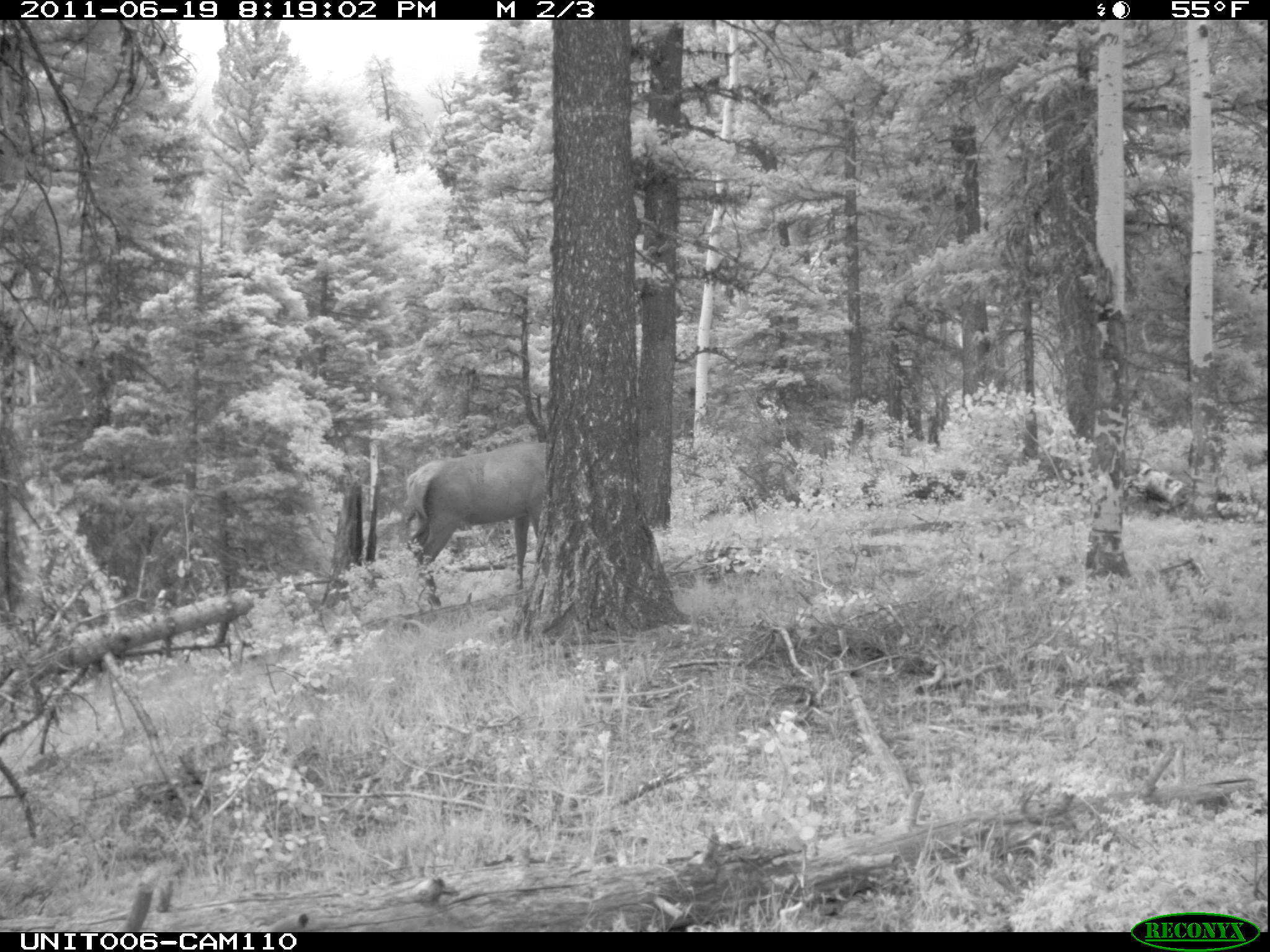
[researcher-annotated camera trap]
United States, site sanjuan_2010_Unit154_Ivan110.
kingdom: Animalia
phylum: Chordata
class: Mammalia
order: Artiodactyla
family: Cervidae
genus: Cervus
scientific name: Cervus elaphus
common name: red deer